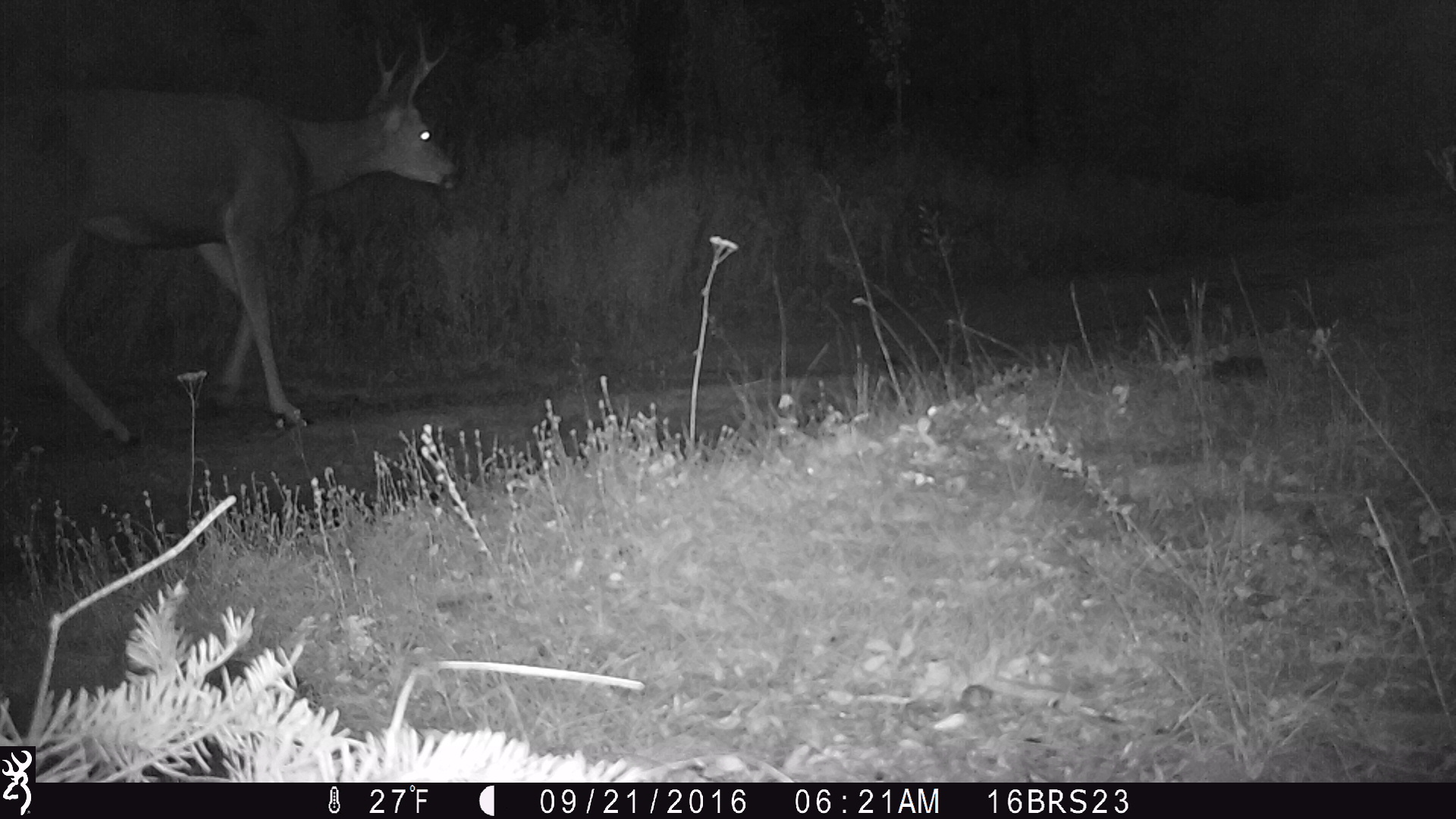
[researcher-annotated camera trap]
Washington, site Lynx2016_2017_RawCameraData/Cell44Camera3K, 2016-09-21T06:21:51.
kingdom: Animalia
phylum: Chordata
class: Mammalia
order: Artiodactyla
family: Cervidae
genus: Odocoileus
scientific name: Odocoileus hemionus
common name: mule deer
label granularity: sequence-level